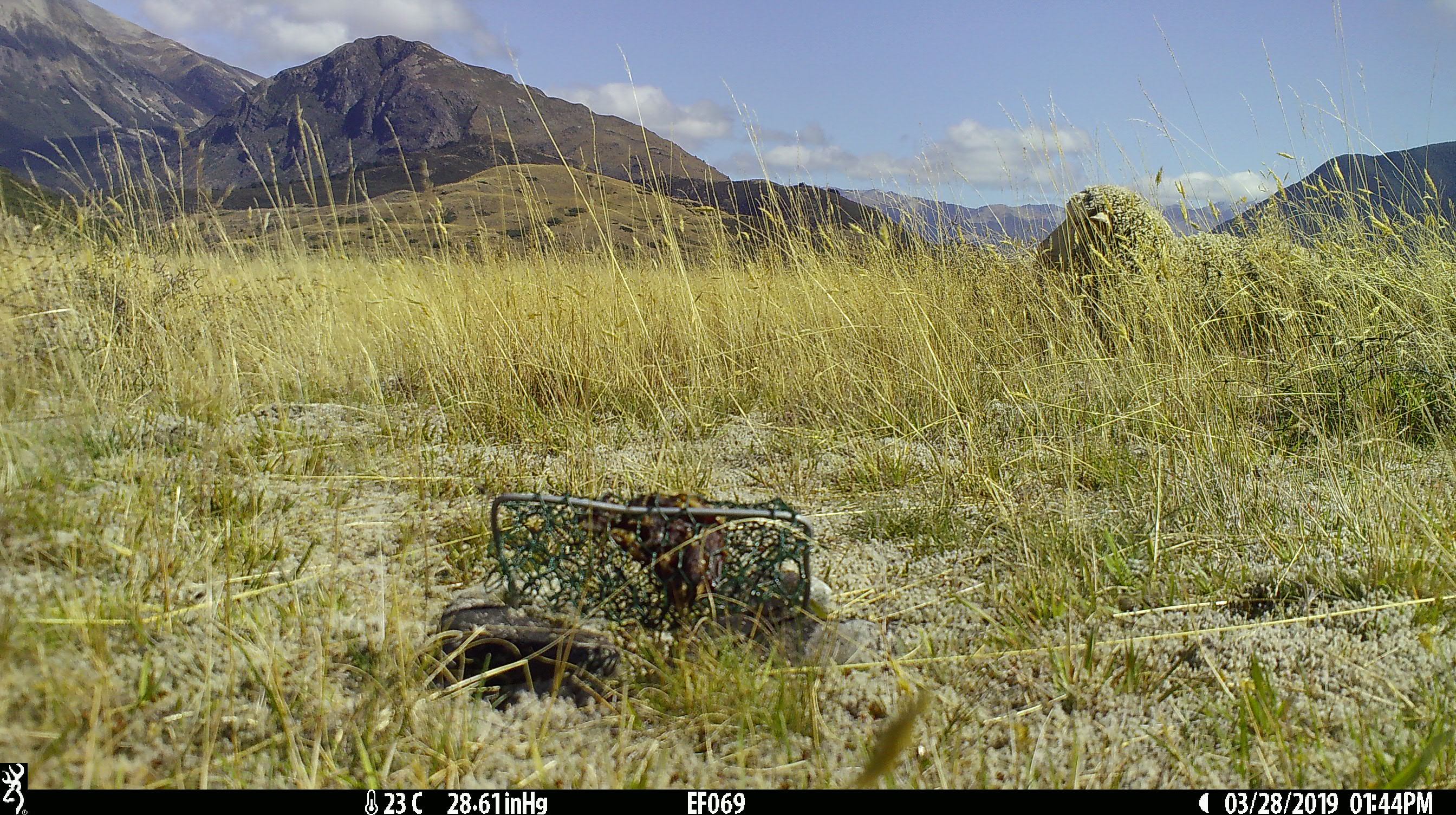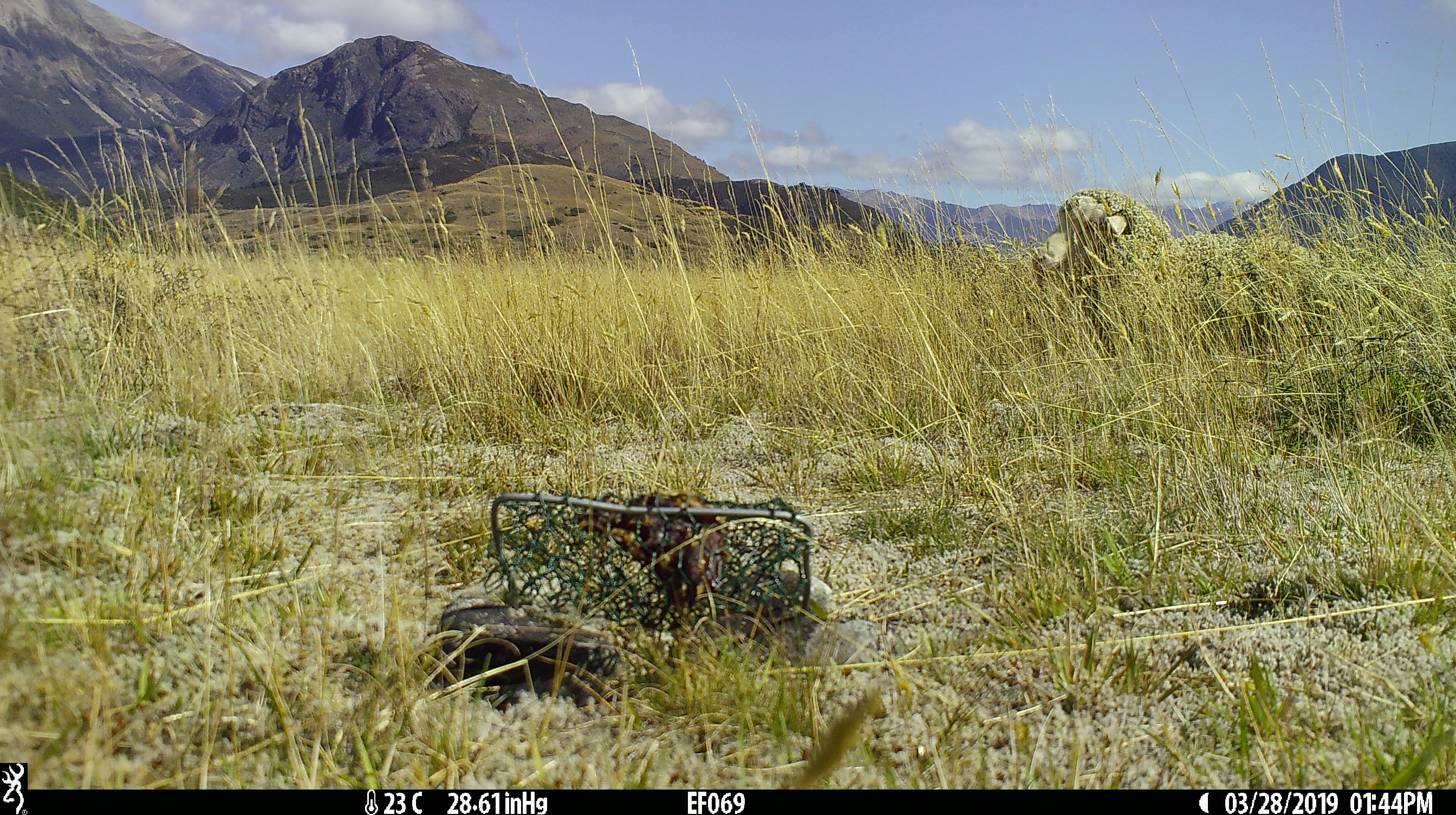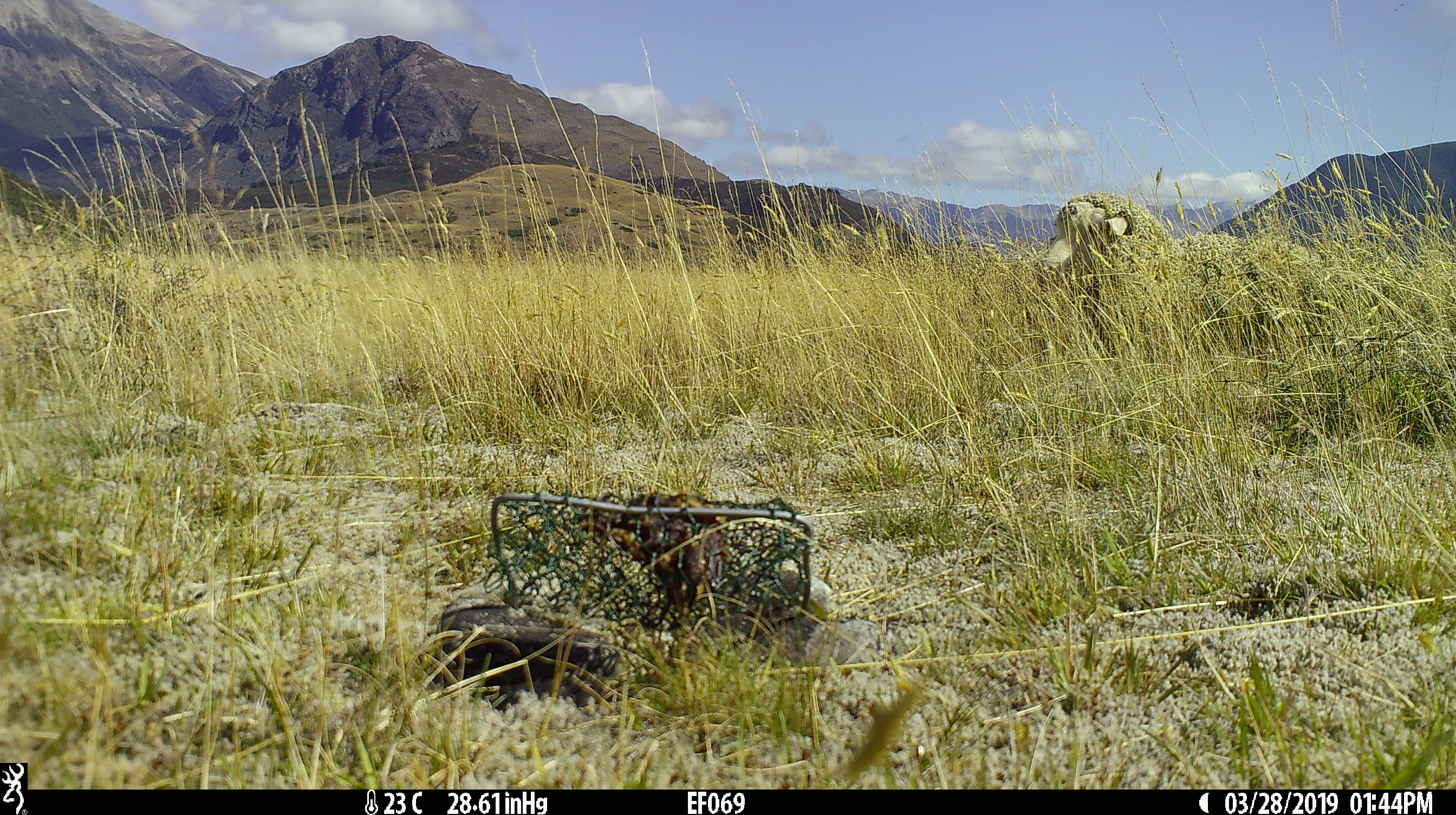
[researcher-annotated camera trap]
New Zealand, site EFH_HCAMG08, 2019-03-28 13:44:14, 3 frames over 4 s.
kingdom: Animalia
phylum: Chordata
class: Mammalia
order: Artiodactyla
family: Bovidae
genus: Ovis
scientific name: Ovis aries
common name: domestic sheep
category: sheep